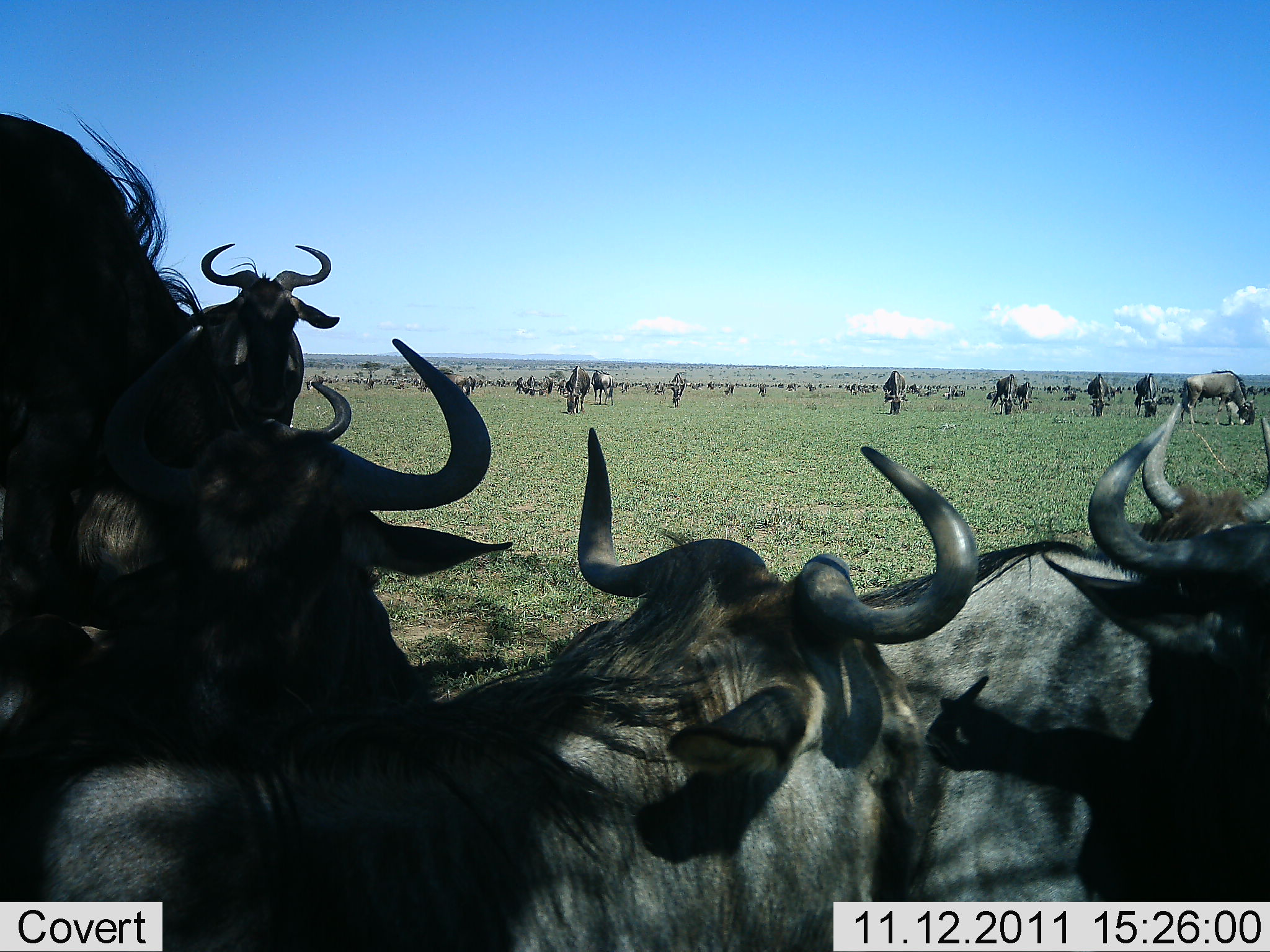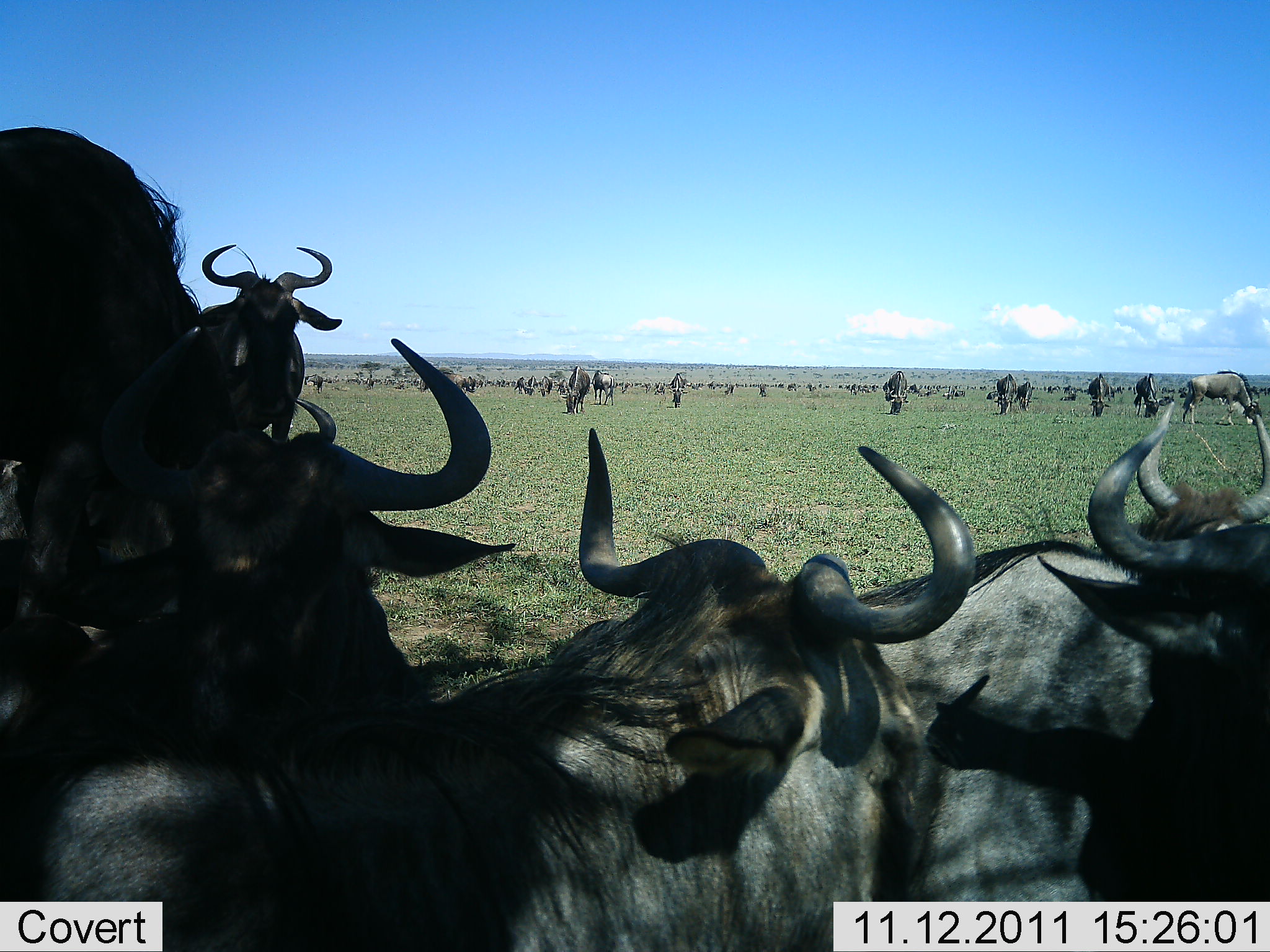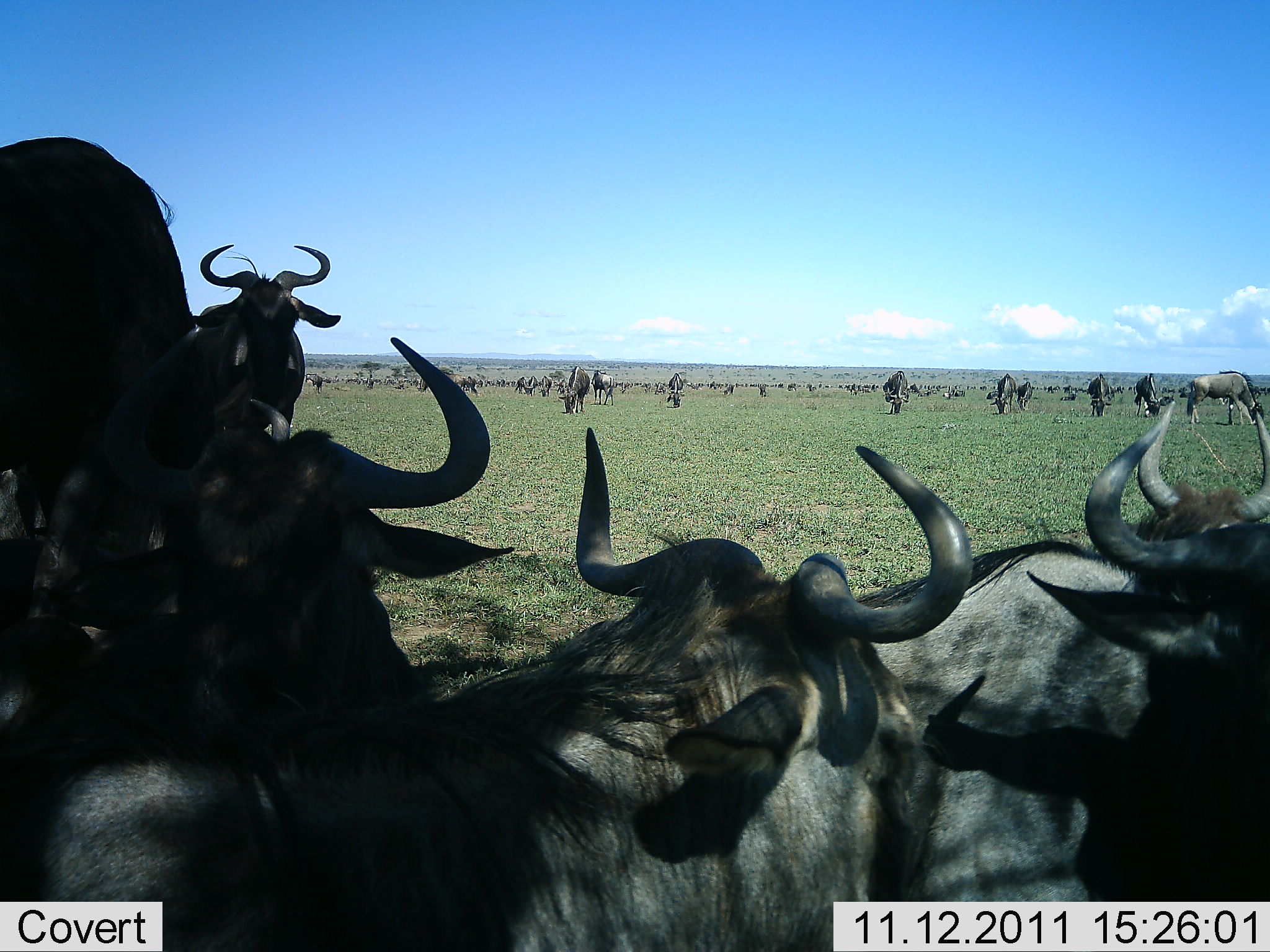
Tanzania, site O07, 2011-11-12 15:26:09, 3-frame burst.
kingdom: Animalia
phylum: Chordata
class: Mammalia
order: Artiodactyla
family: Bovidae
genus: Connochaetes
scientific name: Connochaetes taurinus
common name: blue wildebeest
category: wildebeest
Wildebeest (blue wildebeest) (Connochaetes taurinus), count 11-50. Behavior (volunteer vote fractions): standing 47%, resting 67%, moving 20%, interacting 7%. Young present (vote fraction): 0%. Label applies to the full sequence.